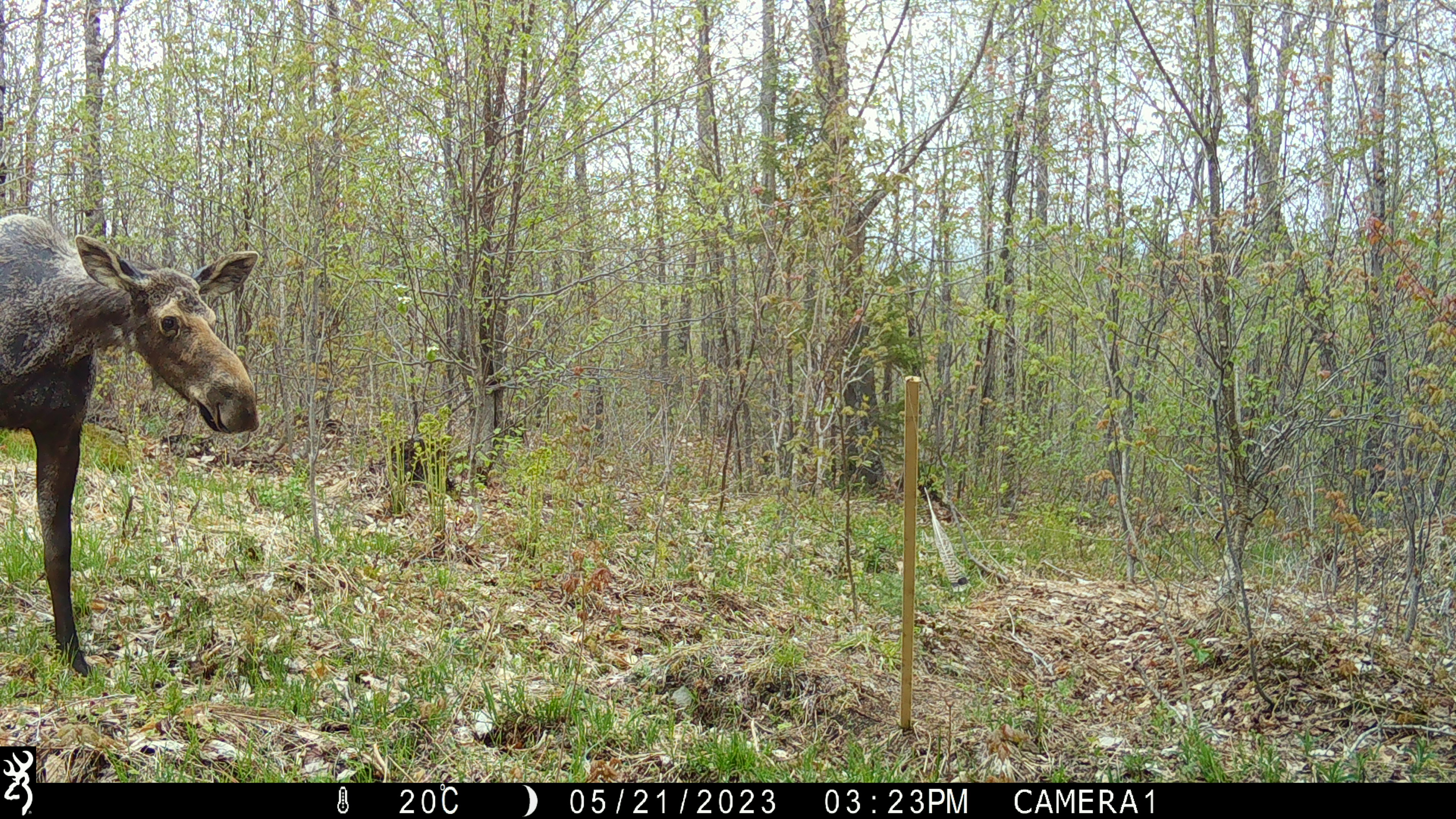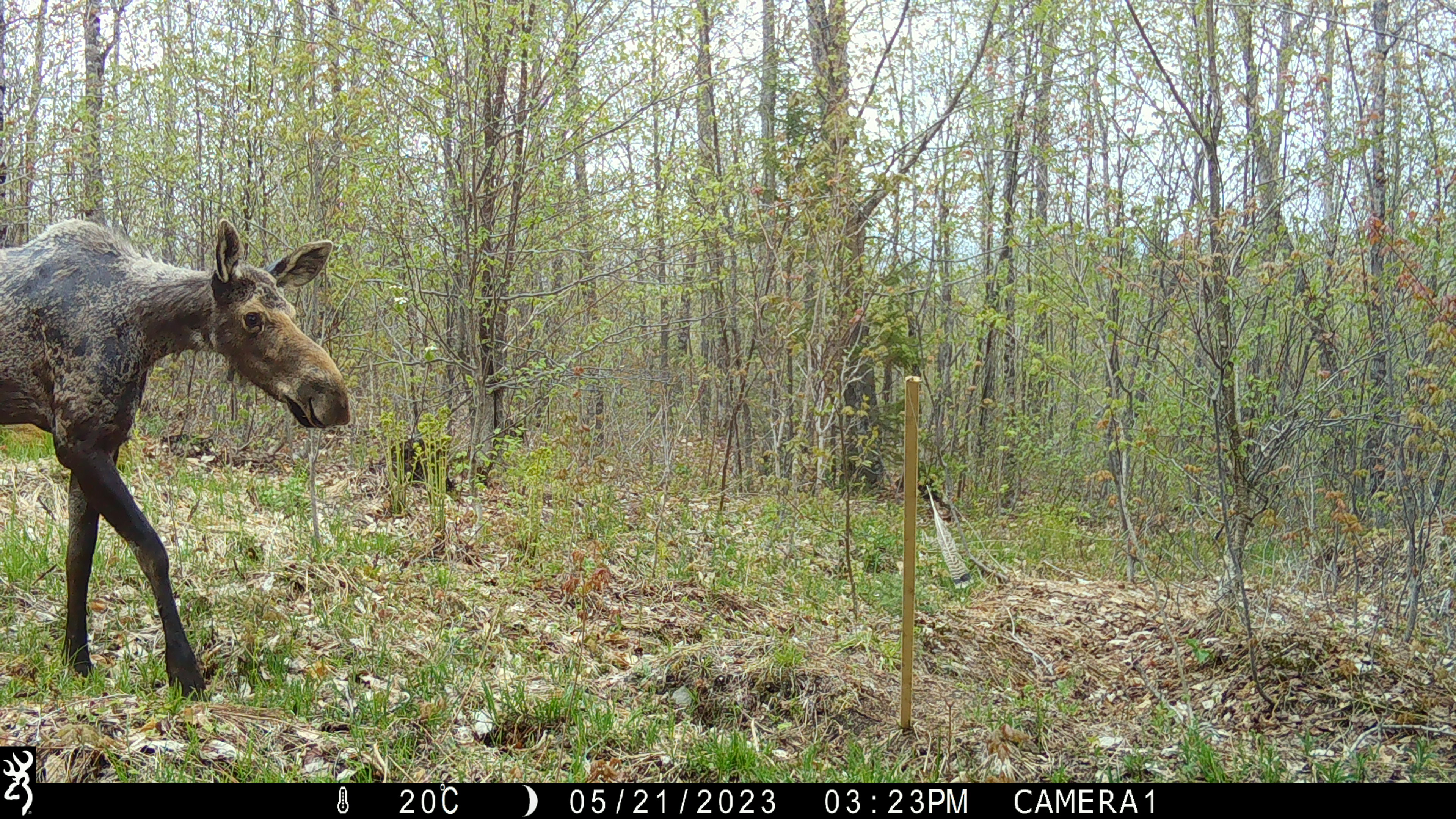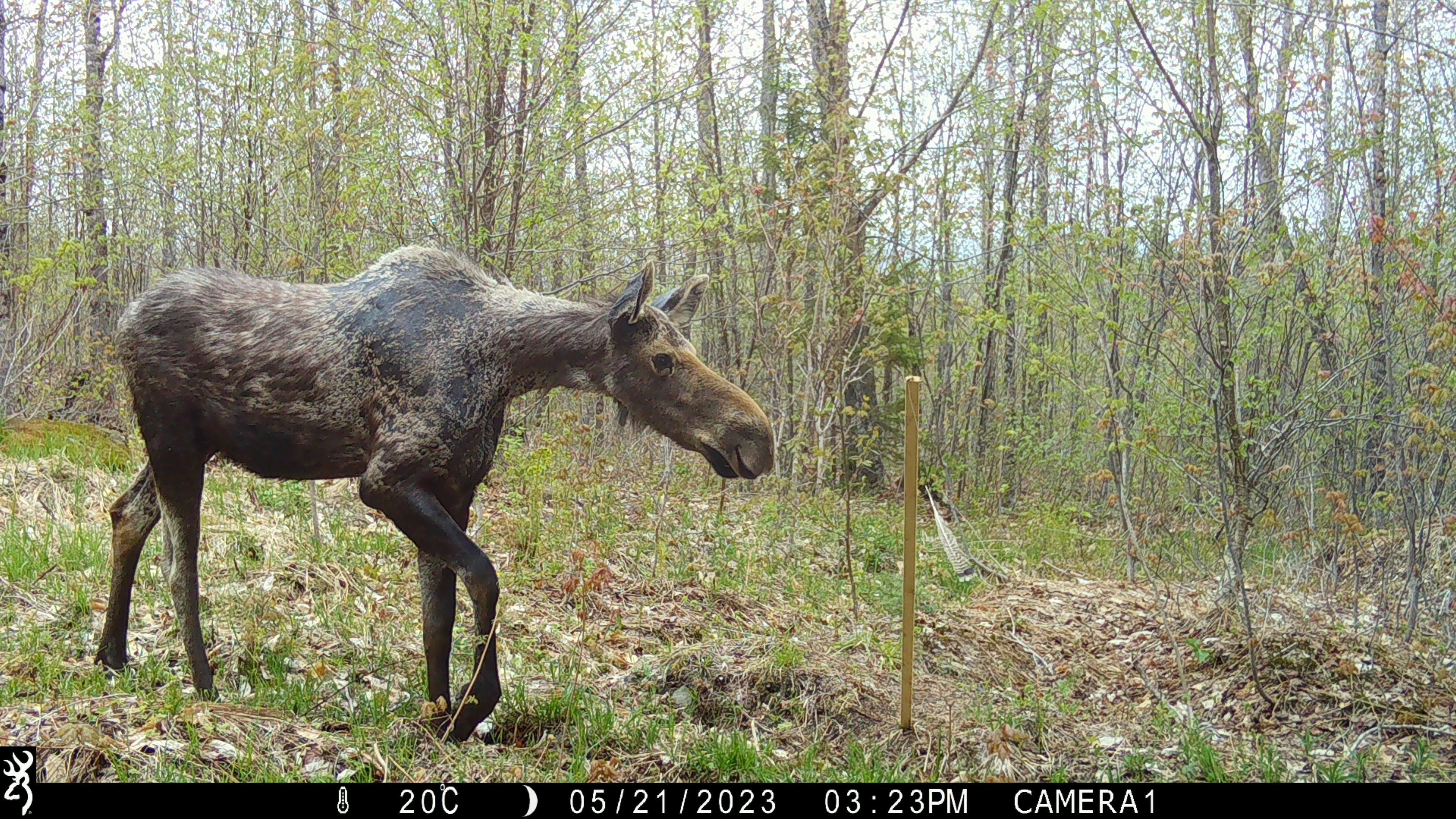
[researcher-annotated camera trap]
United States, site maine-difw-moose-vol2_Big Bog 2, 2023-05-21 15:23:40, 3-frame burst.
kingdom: Animalia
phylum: Chordata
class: Mammalia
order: Artiodactyla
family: Cervidae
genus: Alces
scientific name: Alces alces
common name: moose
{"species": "moose (Alces alces)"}